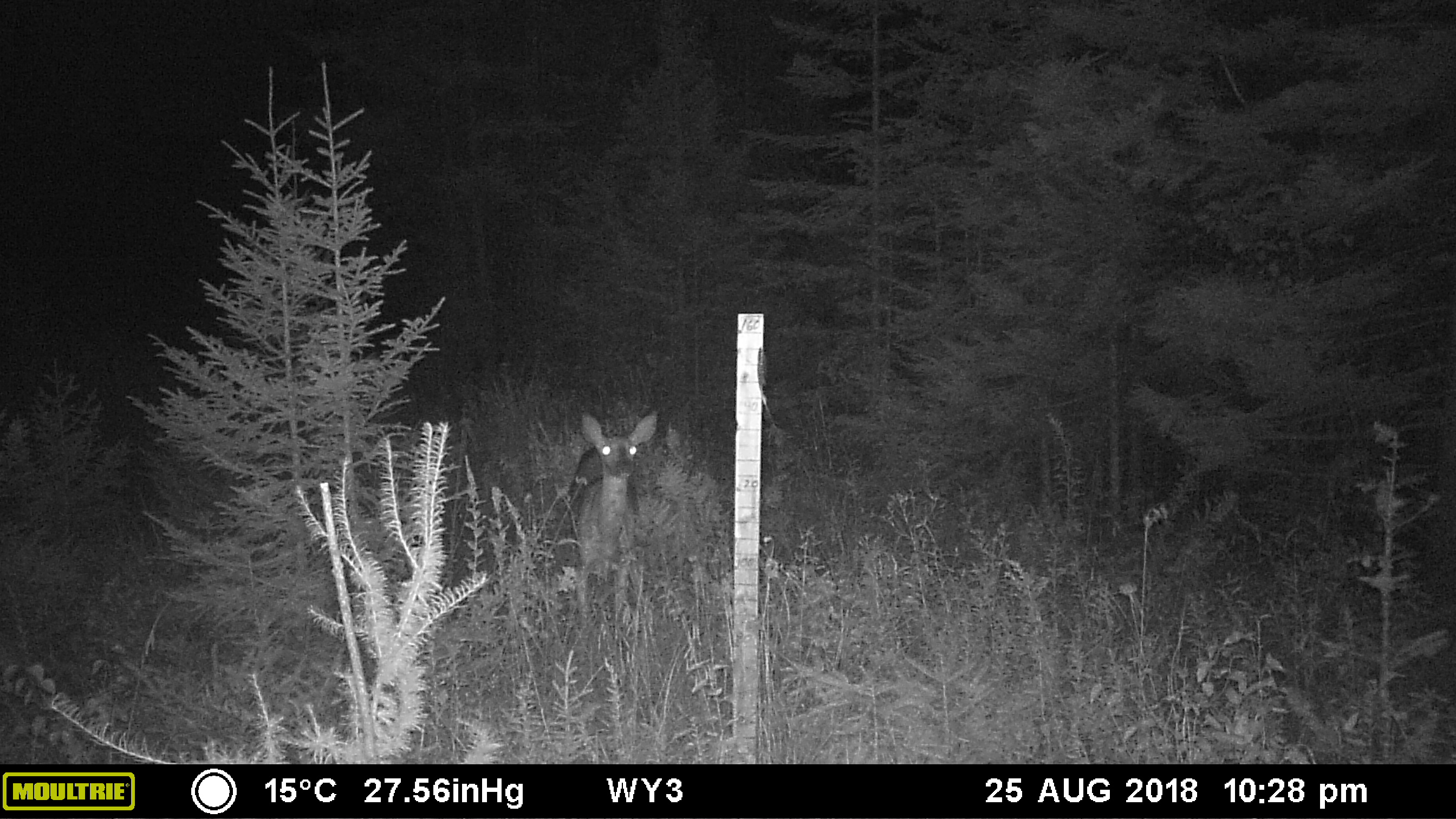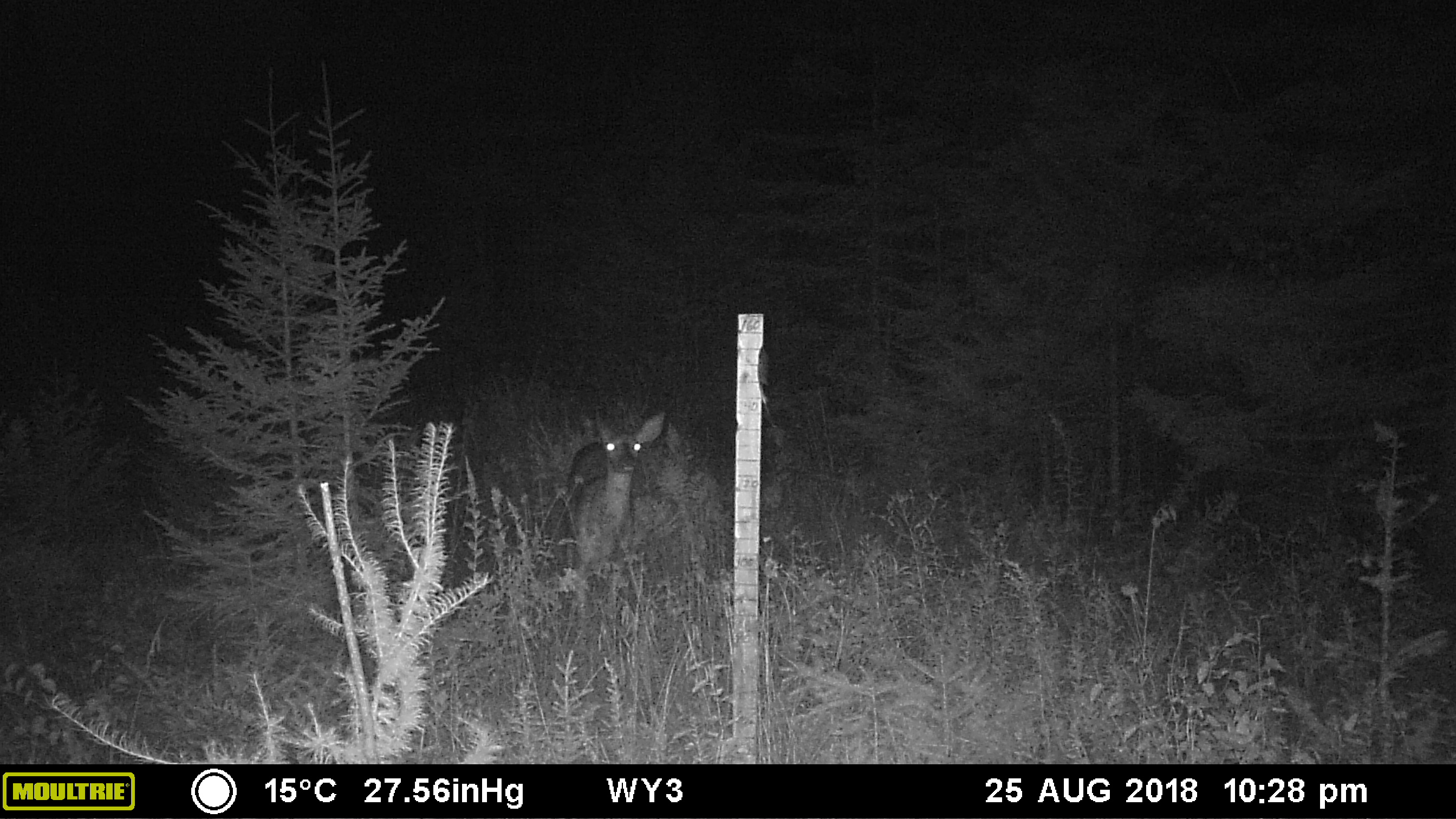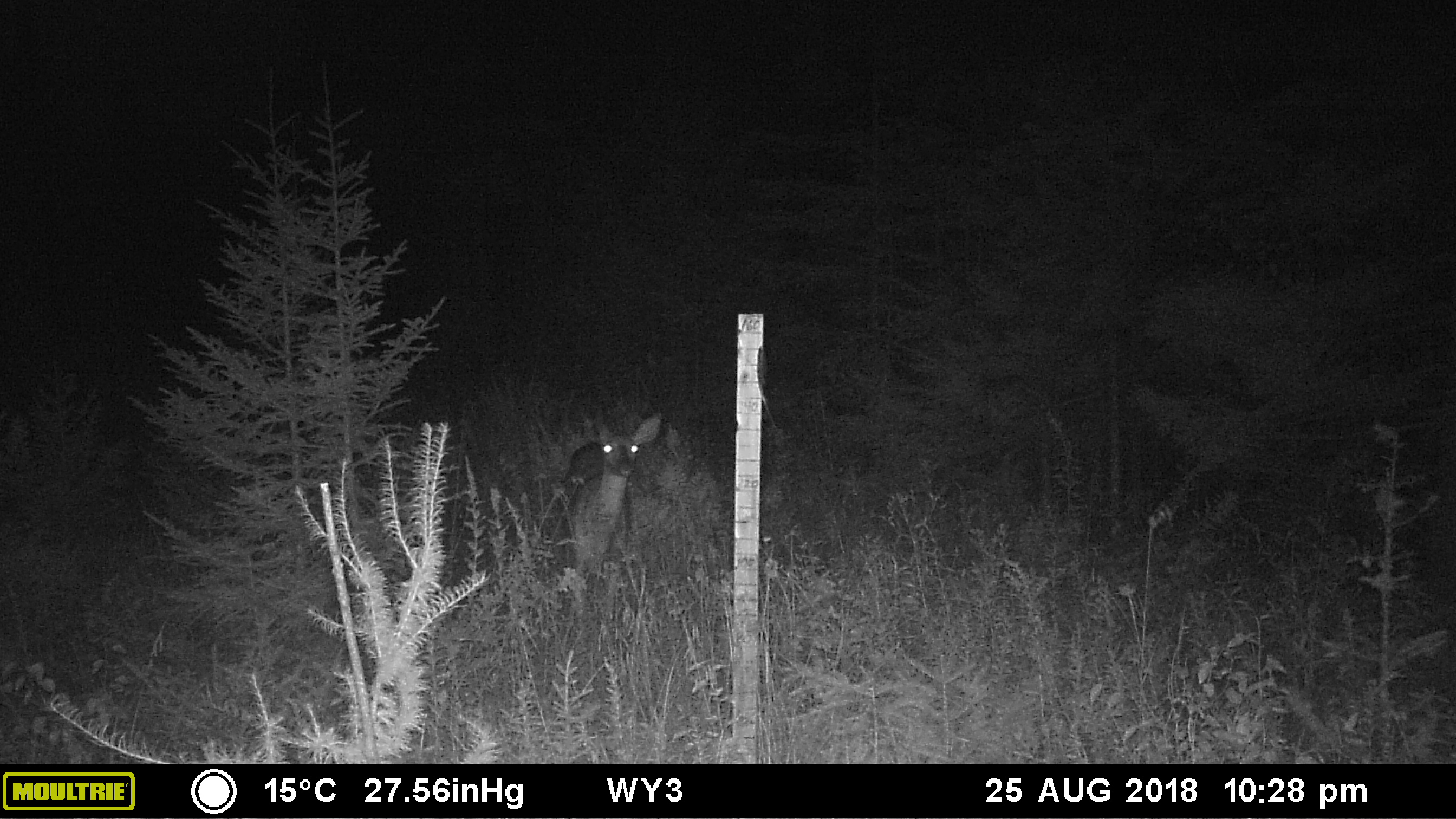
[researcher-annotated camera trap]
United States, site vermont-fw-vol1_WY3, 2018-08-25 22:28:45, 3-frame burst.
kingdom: Animalia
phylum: Chordata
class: Mammalia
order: Artiodactyla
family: Cervidae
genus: Odocoileus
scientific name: Odocoileus virginianus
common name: white-tailed deer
White-tailed deer (Odocoileus virginianus).